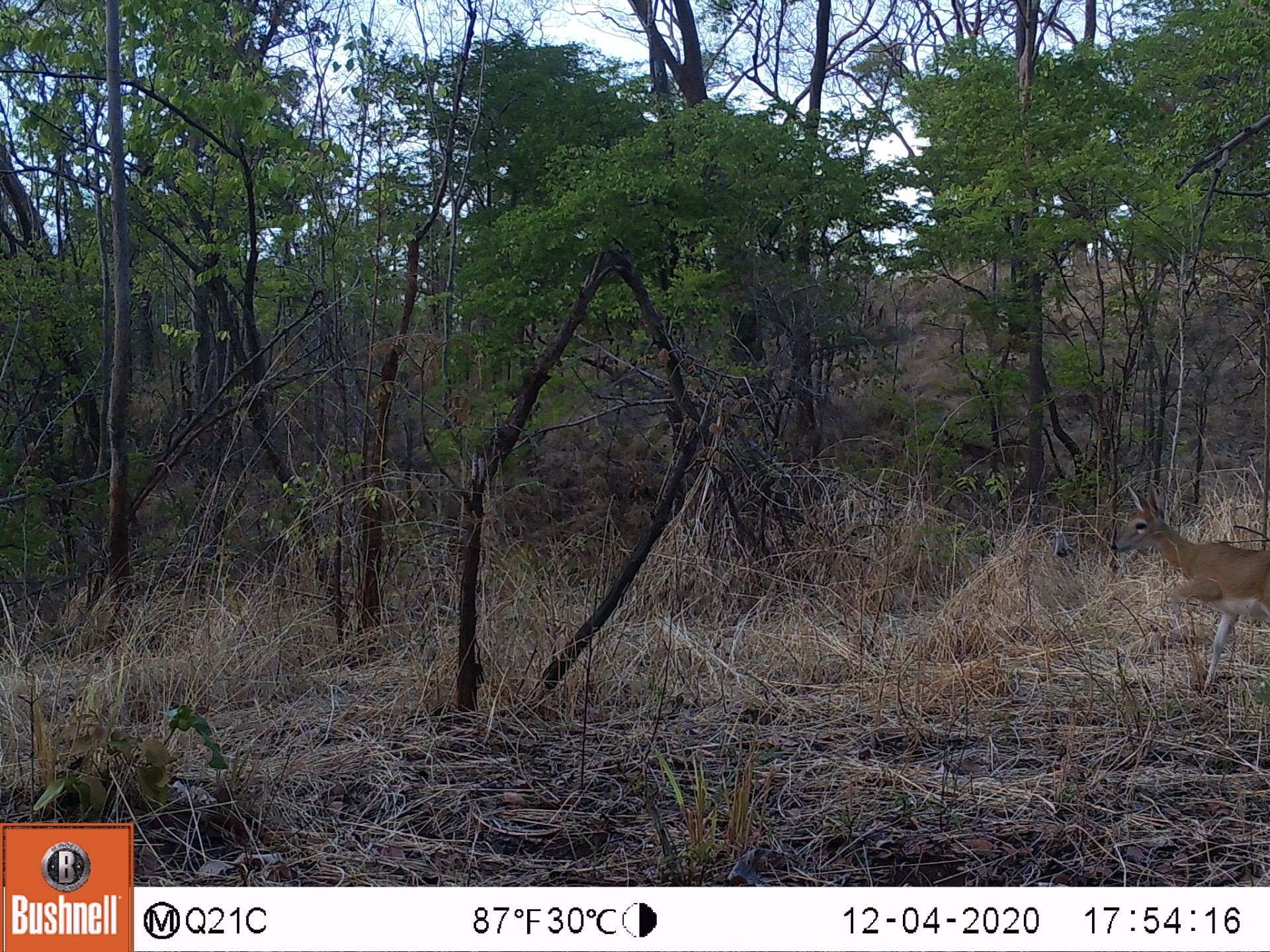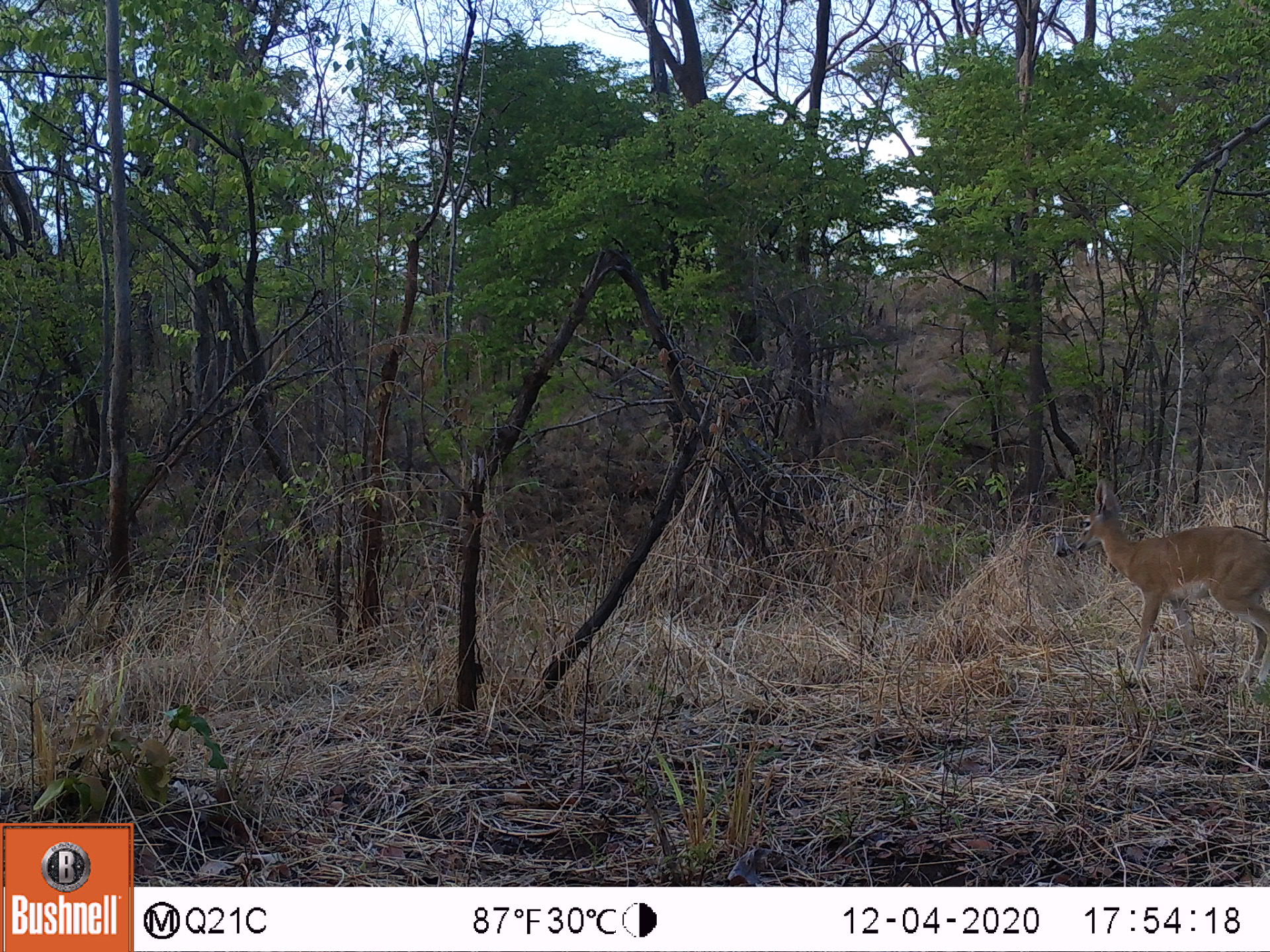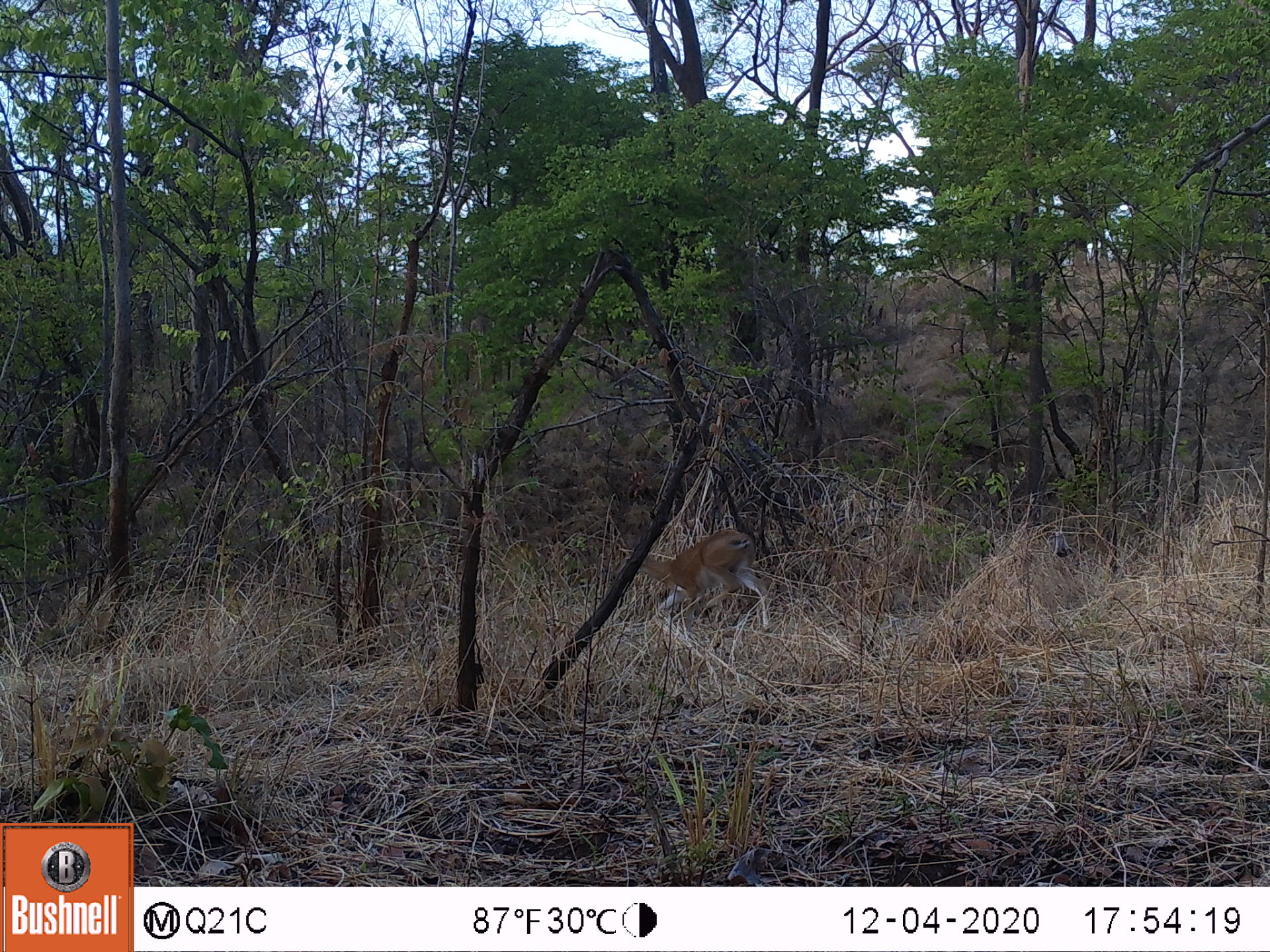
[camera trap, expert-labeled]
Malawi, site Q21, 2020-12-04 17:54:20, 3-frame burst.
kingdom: Animalia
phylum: Chordata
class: Mammalia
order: Artiodactyla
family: Bovidae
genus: Sylvicapra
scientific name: Sylvicapra grimmia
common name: common duiker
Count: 1.